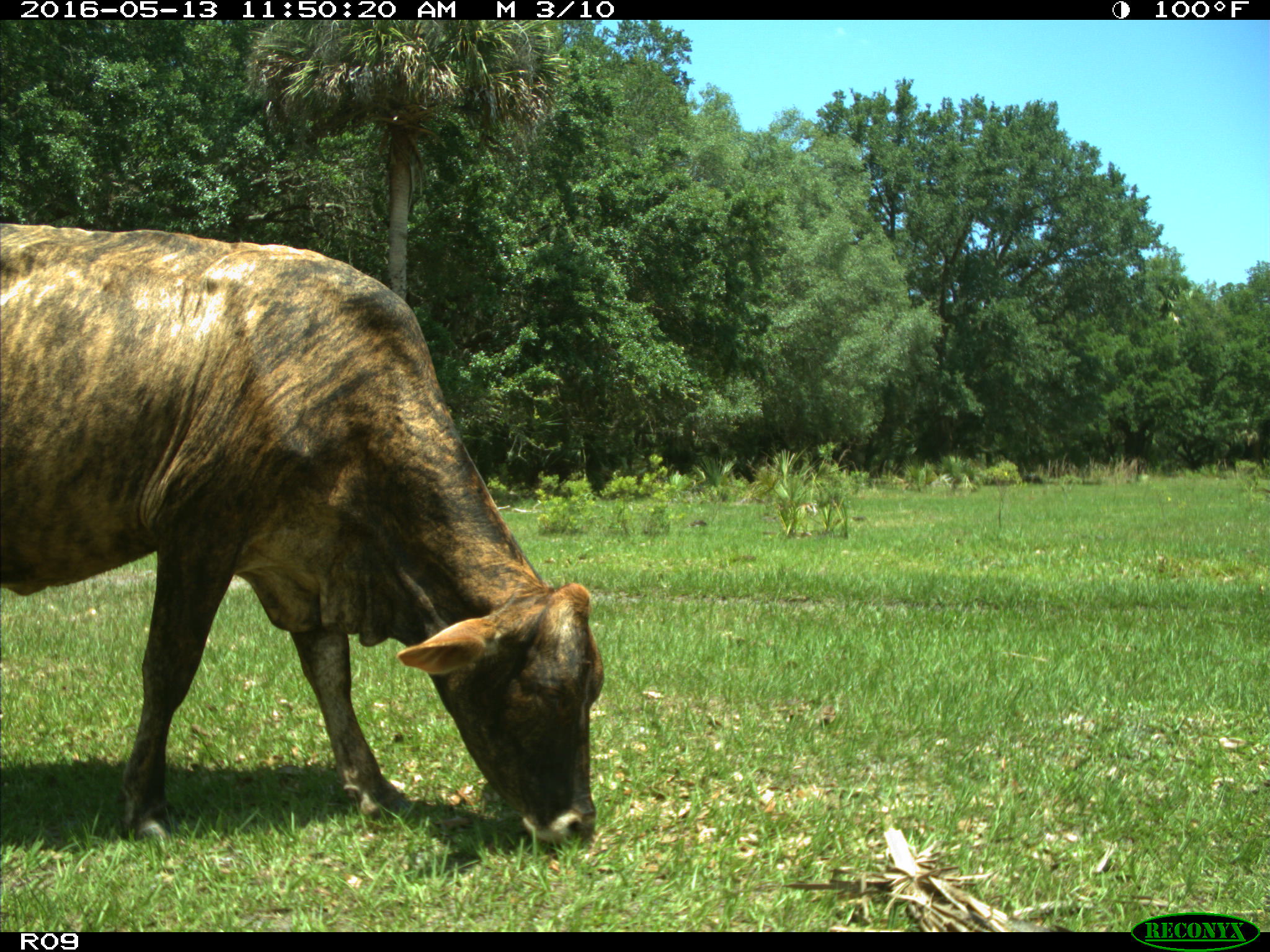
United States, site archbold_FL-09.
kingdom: Animalia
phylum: Chordata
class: Mammalia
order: Artiodactyla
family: Bovidae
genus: Bos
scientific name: Bos taurus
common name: domestic cow